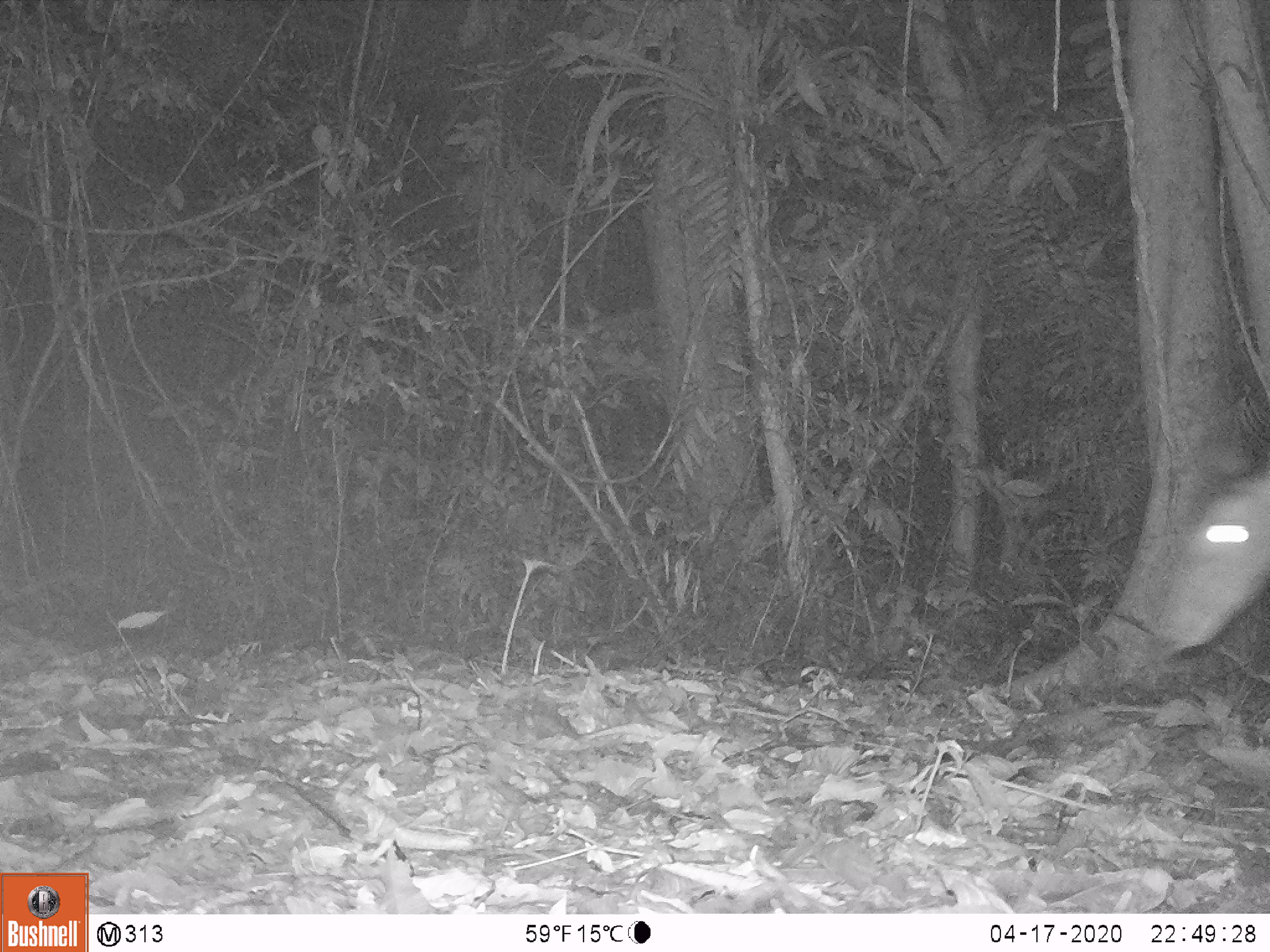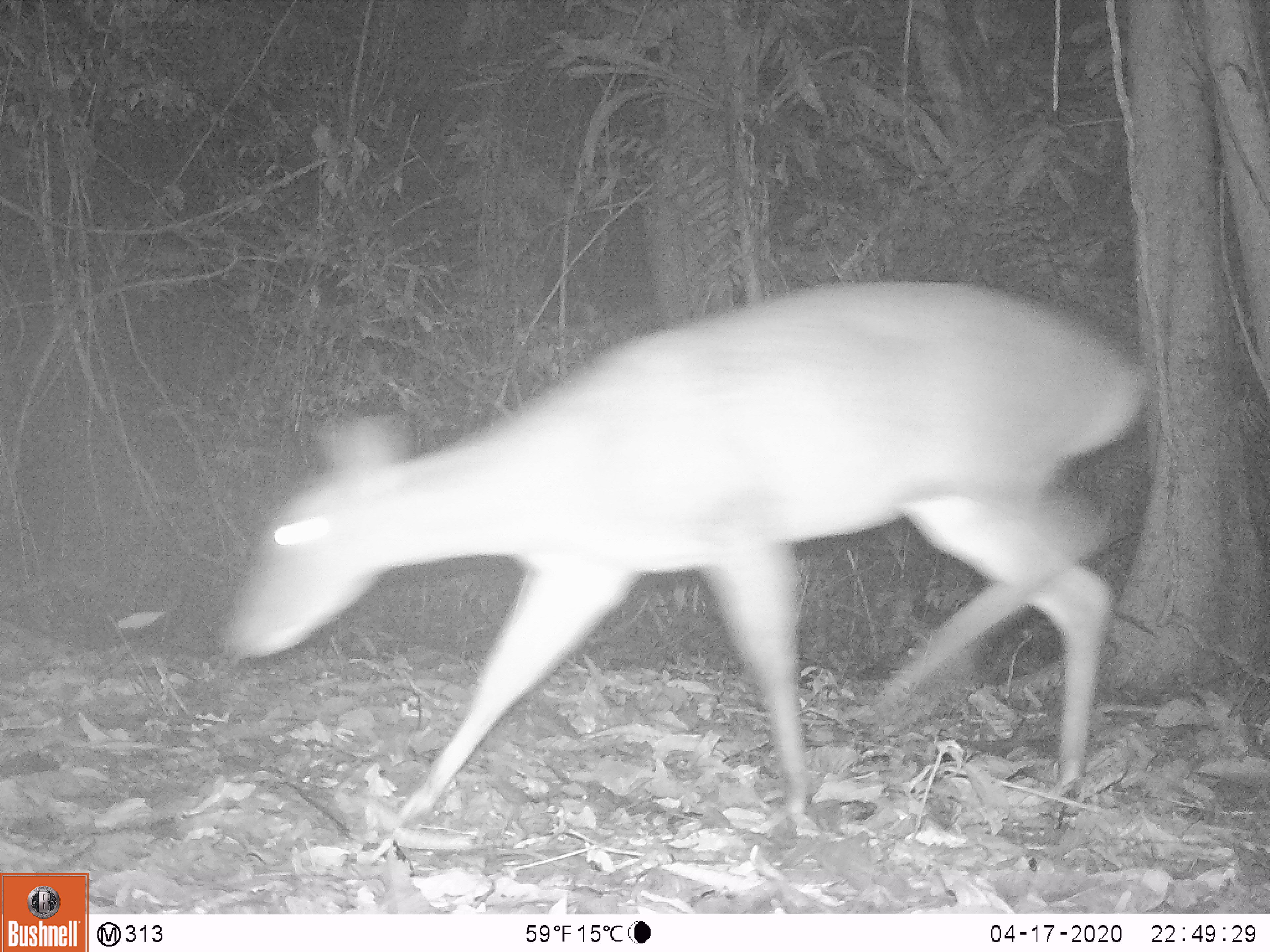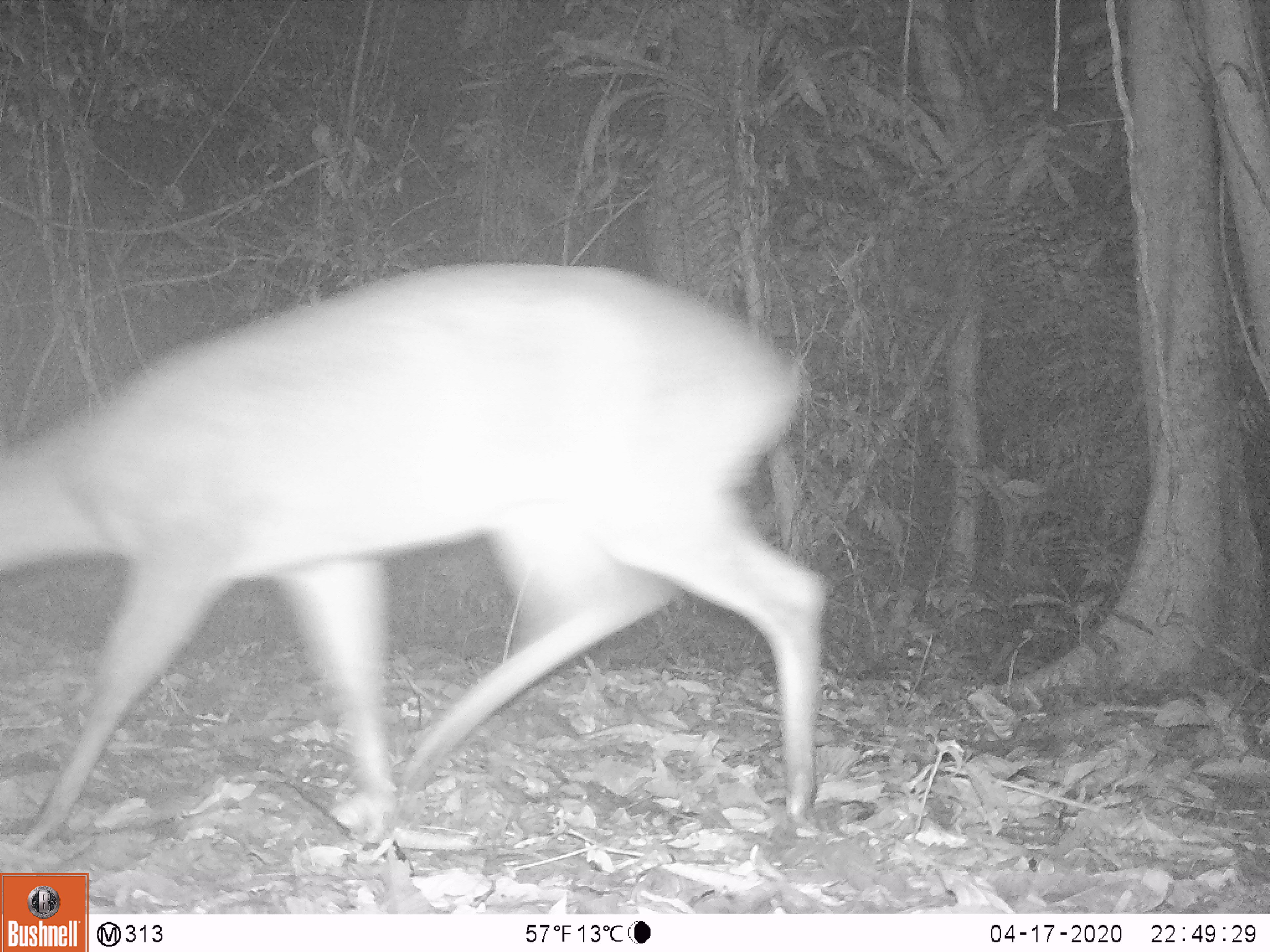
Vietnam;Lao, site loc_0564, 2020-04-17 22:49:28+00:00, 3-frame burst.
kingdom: Animalia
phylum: Chordata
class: Mammalia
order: Artiodactyla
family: Cervidae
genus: Muntiacus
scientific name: Muntiacus vuquangensis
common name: large-antlered muntjac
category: large antlered muntjac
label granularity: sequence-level